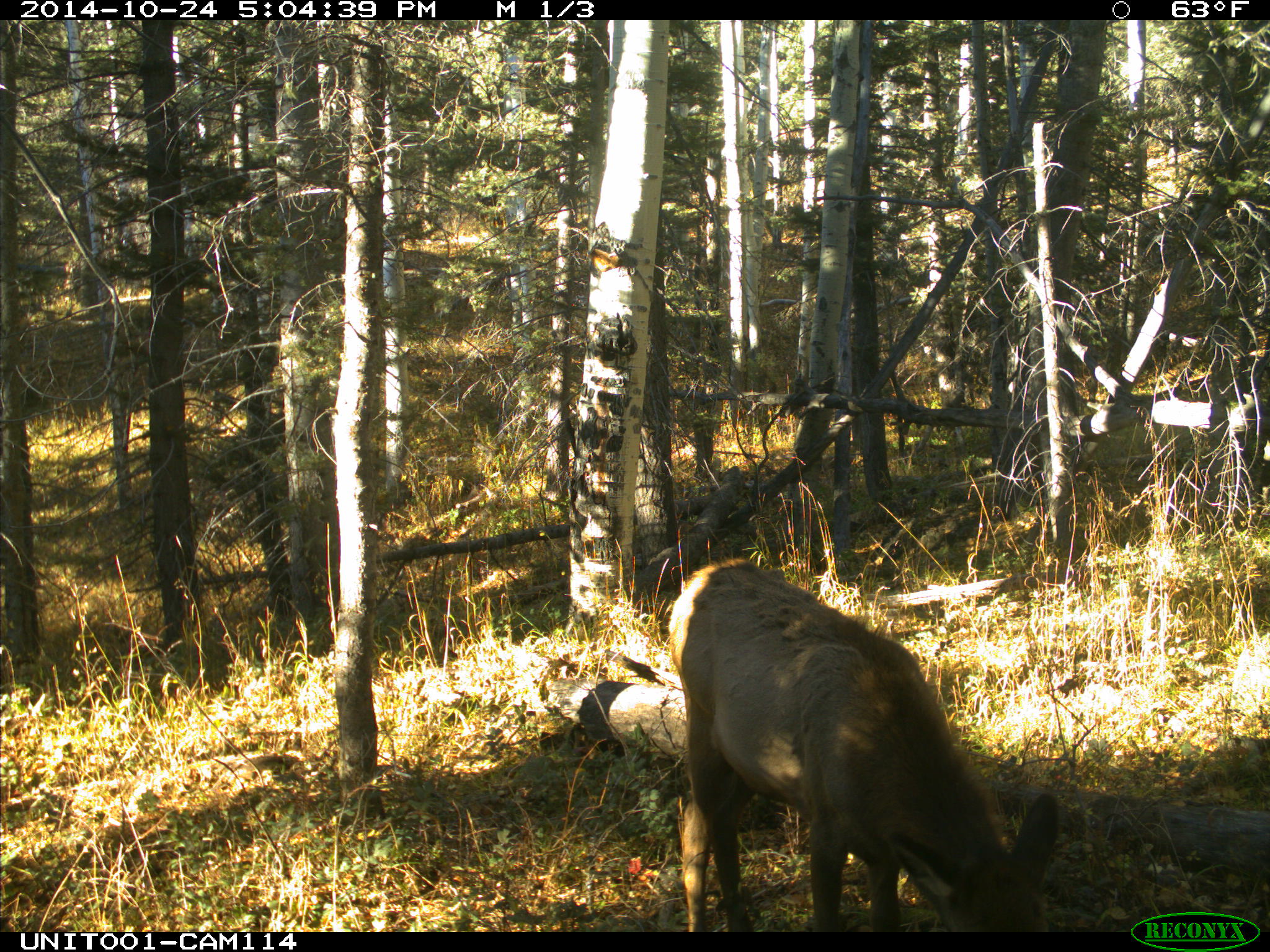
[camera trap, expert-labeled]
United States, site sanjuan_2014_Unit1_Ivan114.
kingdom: Animalia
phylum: Chordata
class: Mammalia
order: Artiodactyla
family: Cervidae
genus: Cervus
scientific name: Cervus elaphus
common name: red deer